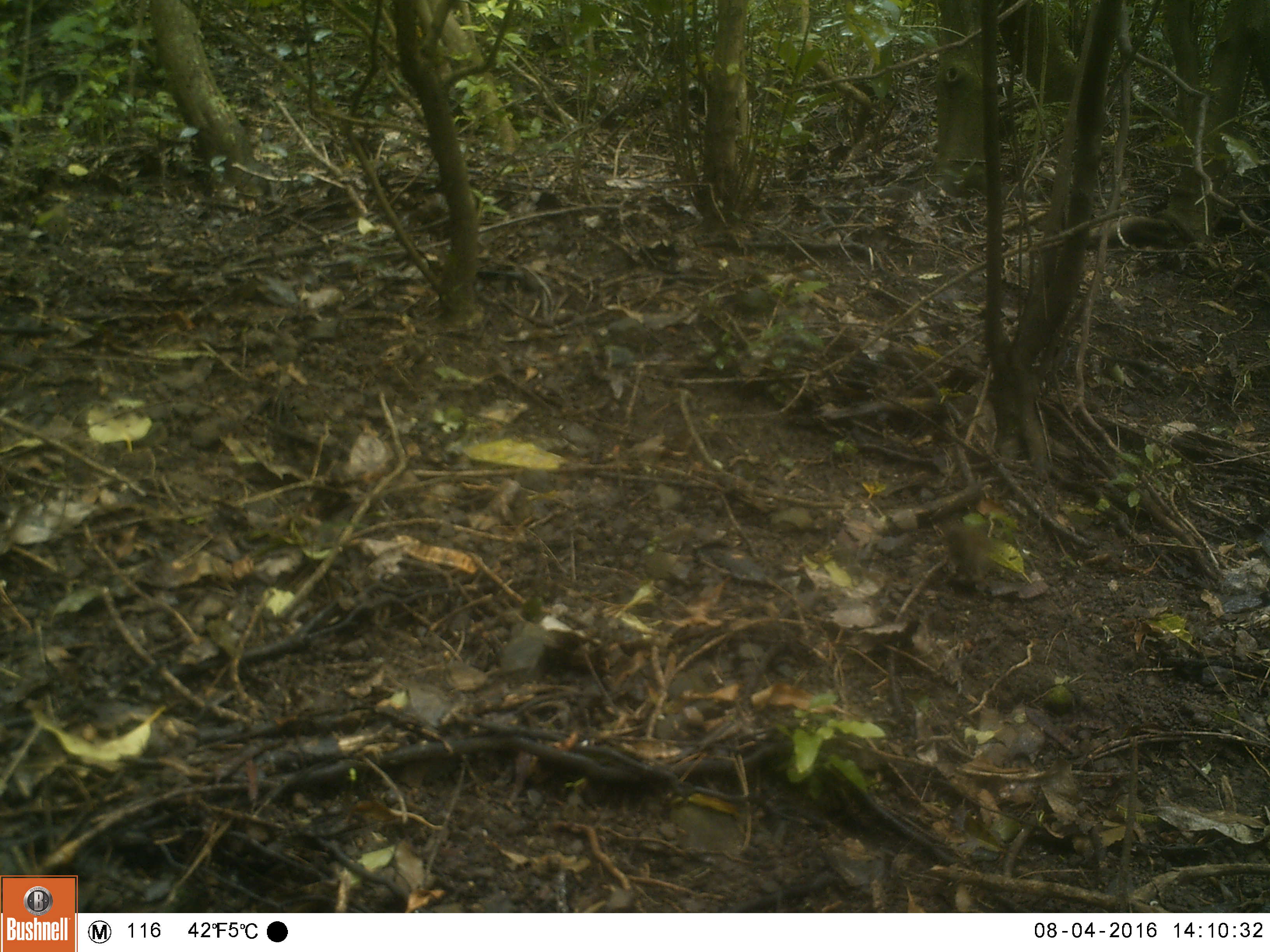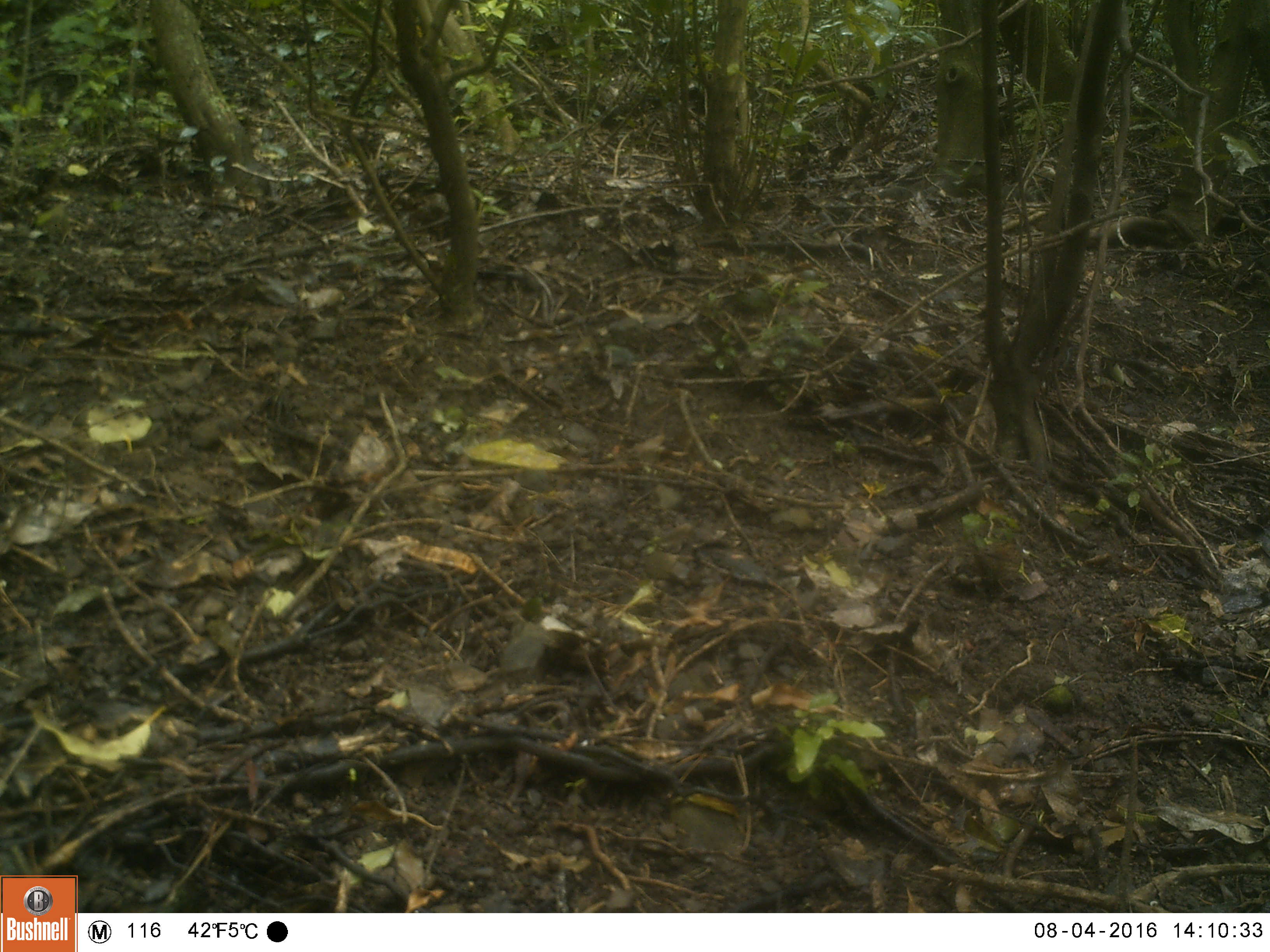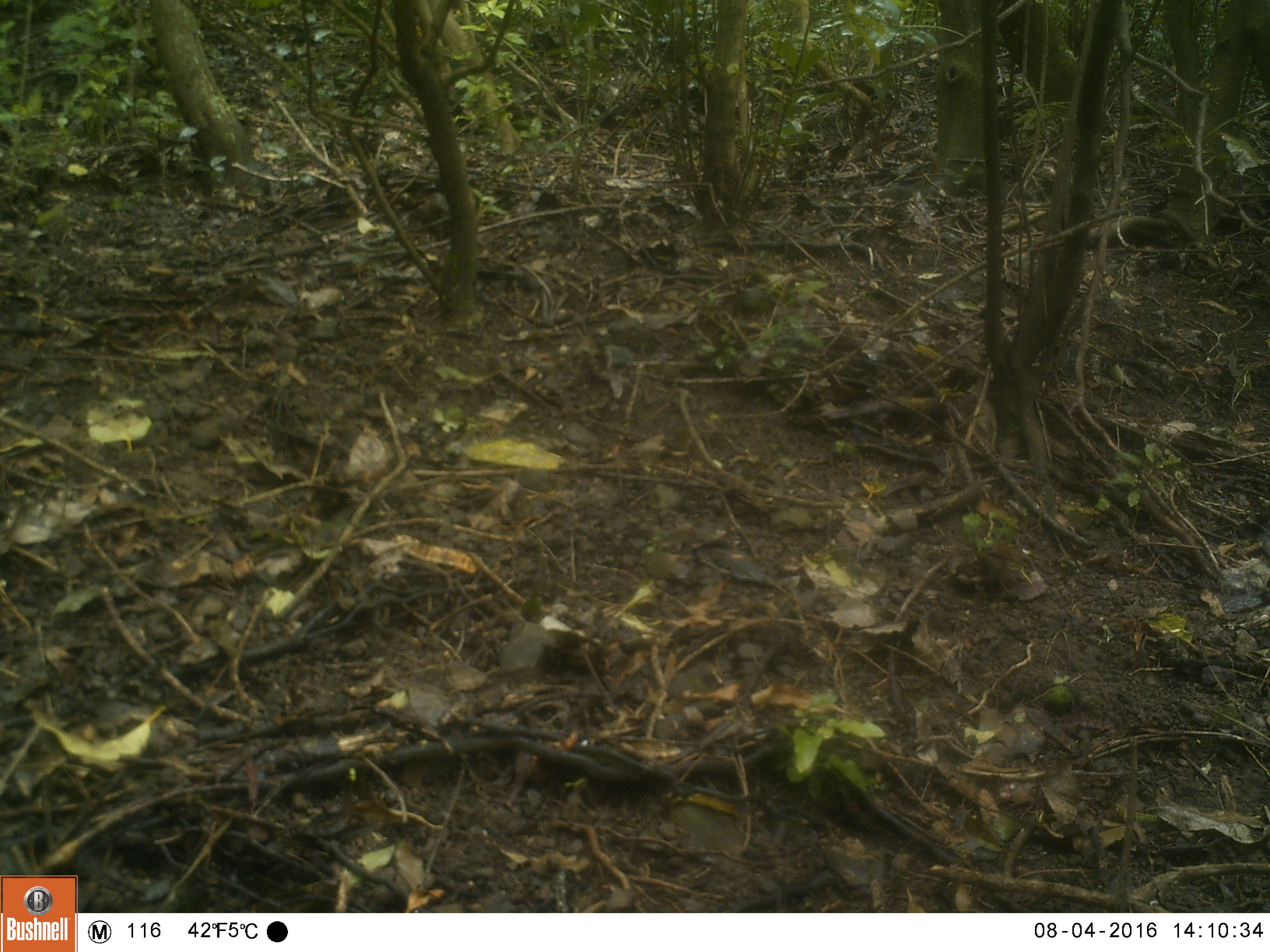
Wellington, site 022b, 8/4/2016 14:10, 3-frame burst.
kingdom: Animalia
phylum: Chordata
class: Aves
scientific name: Aves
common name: bird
Bird (Aves).